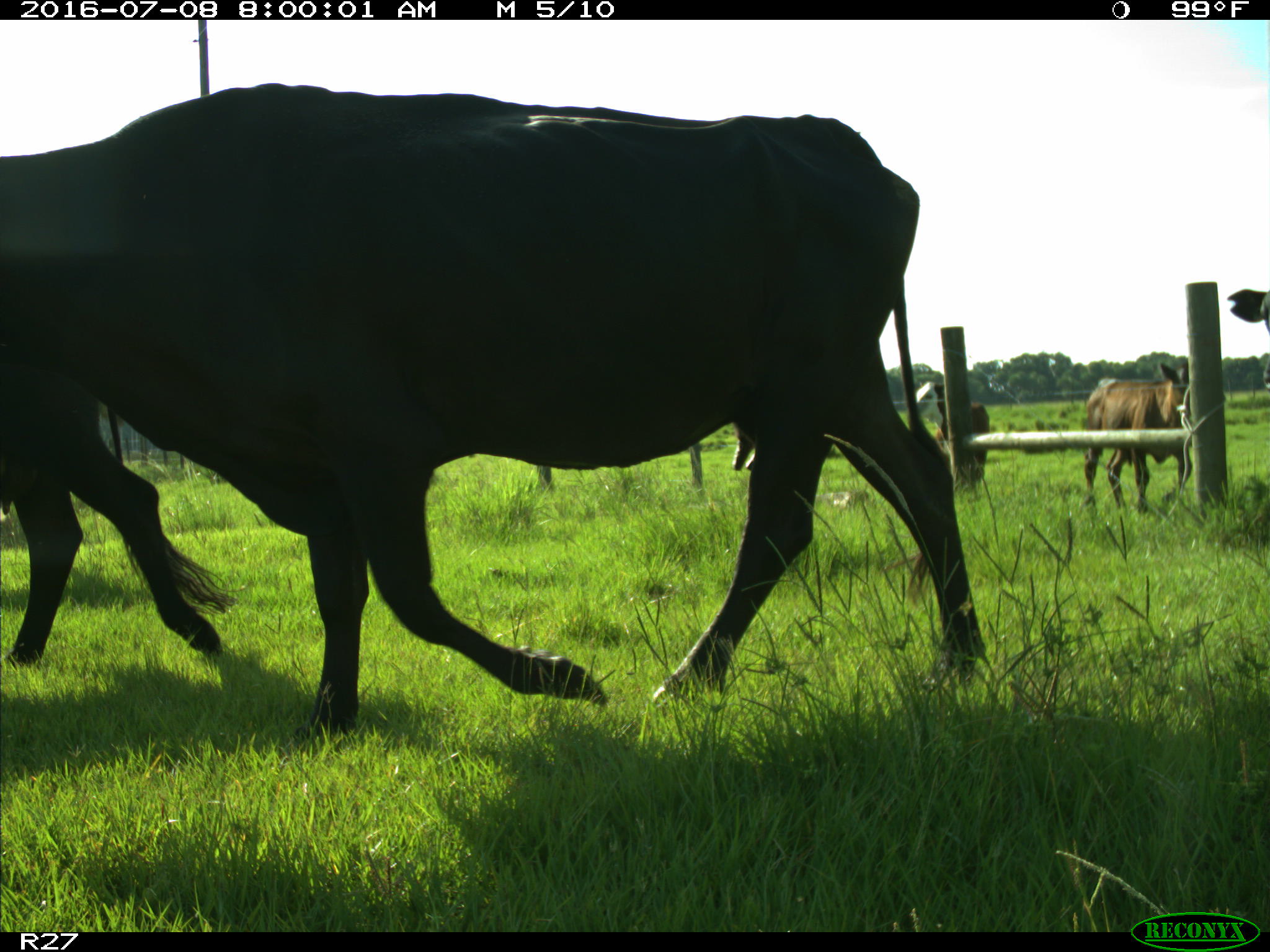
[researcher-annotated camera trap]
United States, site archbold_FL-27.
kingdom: Animalia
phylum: Chordata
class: Mammalia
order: Artiodactyla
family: Bovidae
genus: Bos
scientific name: Bos taurus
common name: domestic cow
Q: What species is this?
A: Bos taurus (domestic cow).